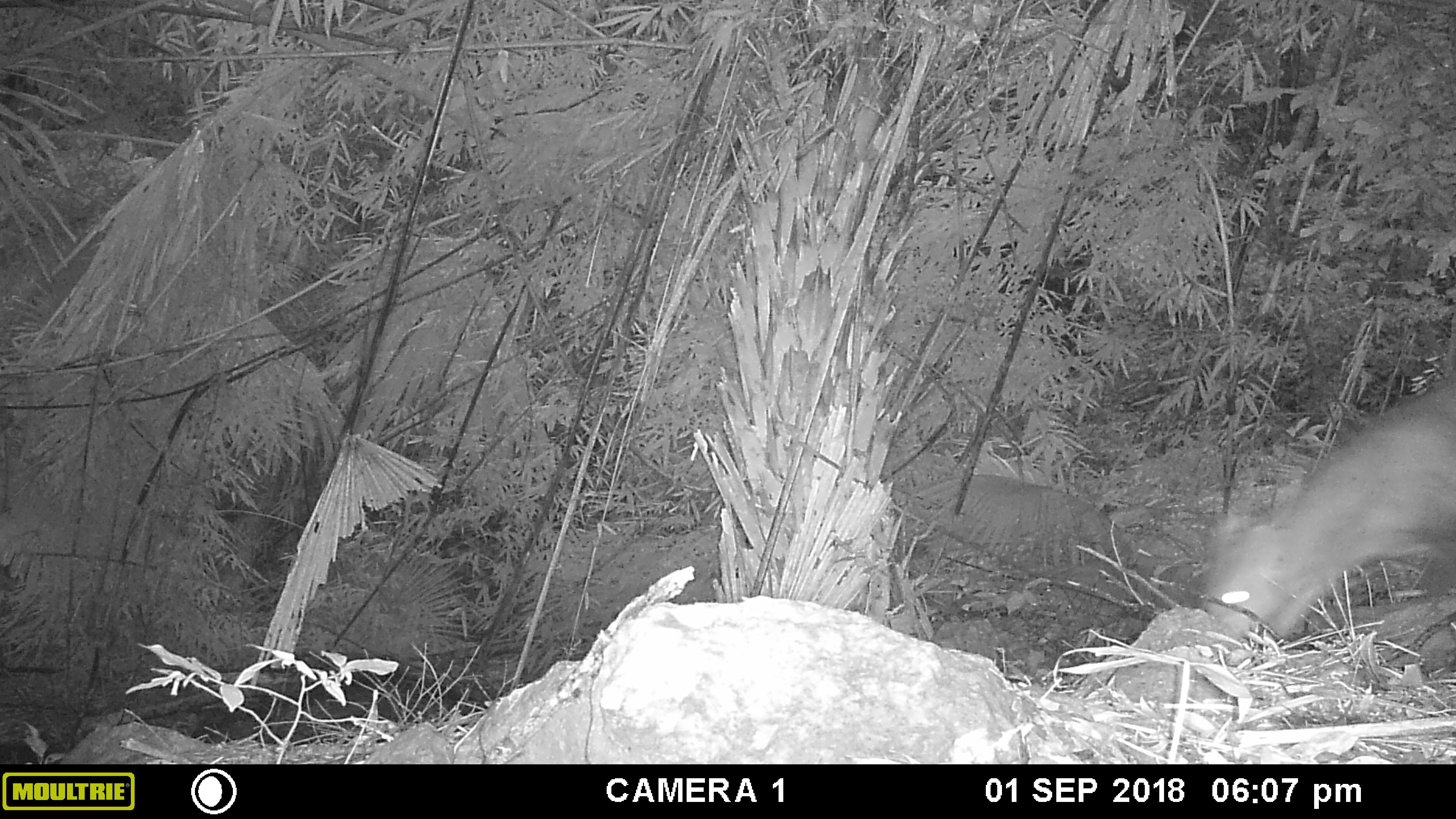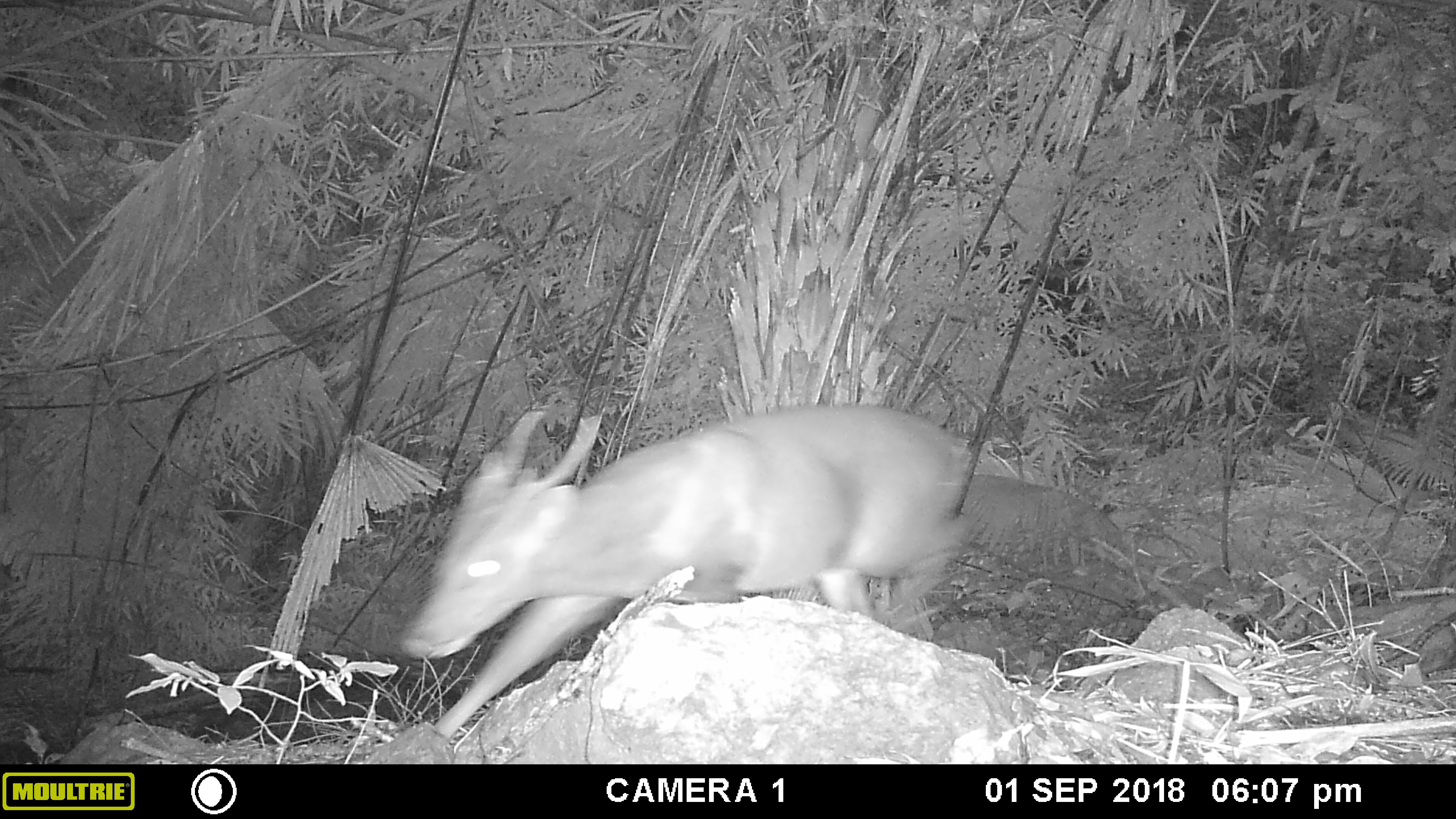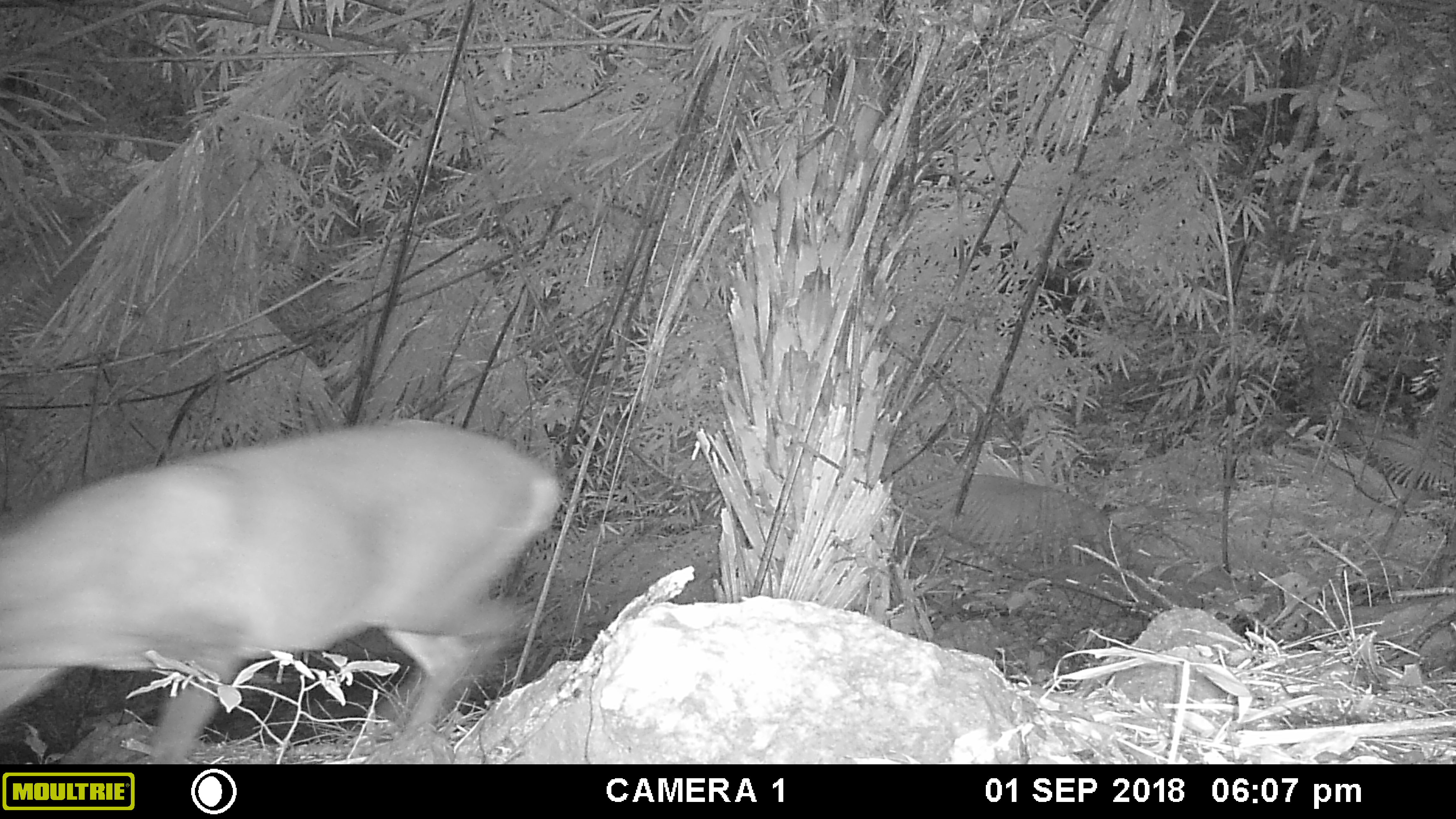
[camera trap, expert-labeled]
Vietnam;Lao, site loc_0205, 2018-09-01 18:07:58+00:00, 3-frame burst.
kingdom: Animalia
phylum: Chordata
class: Mammalia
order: Artiodactyla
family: Cervidae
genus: Muntiacus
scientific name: Muntiacus vuquangensis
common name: large-antlered muntjac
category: large antlered muntjac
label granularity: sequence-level